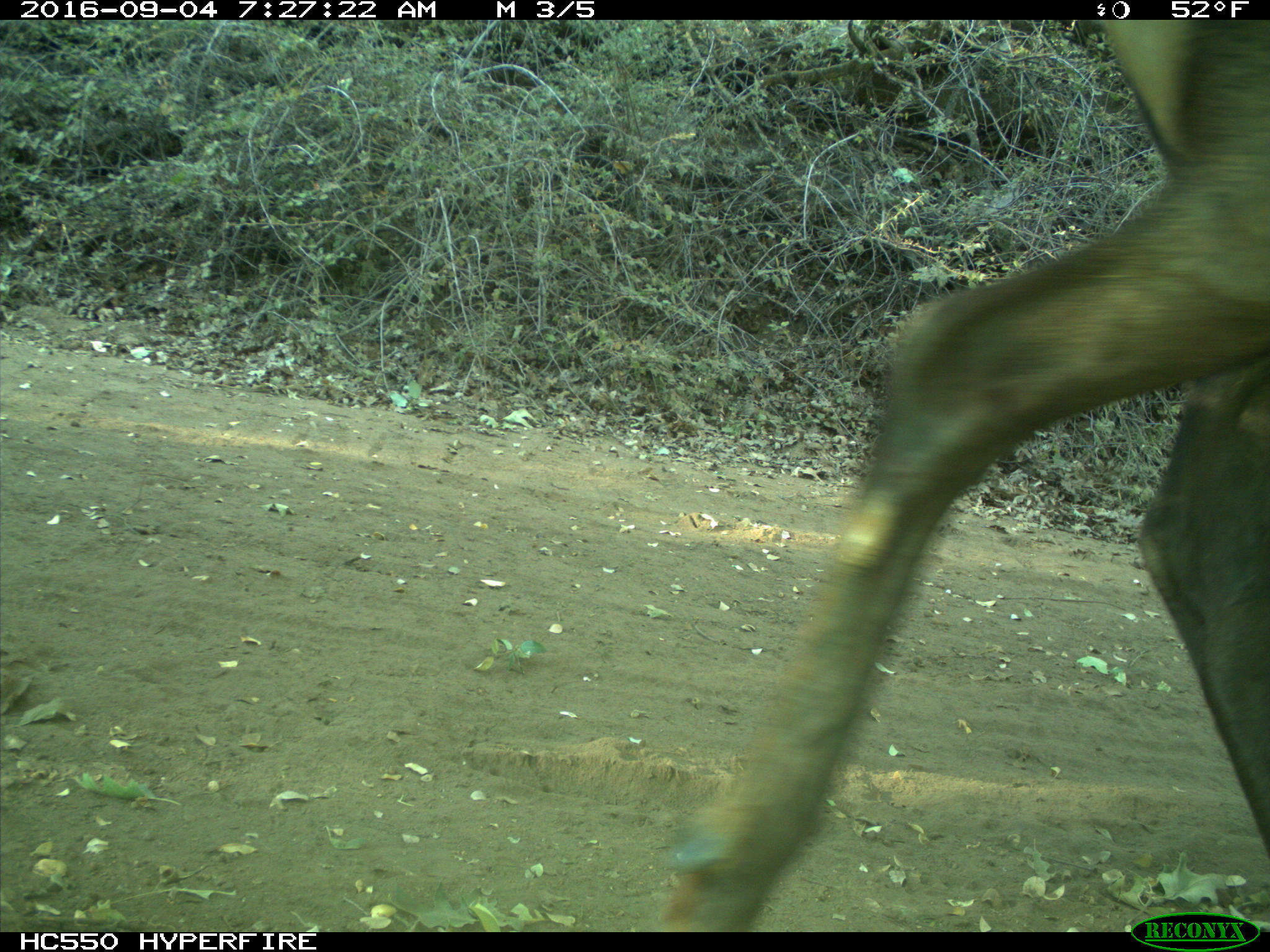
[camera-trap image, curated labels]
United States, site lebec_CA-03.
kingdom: Animalia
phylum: Chordata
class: Mammalia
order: Artiodactyla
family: Cervidae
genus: Cervus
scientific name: Cervus canadensis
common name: elk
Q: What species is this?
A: Cervus canadensis (elk).